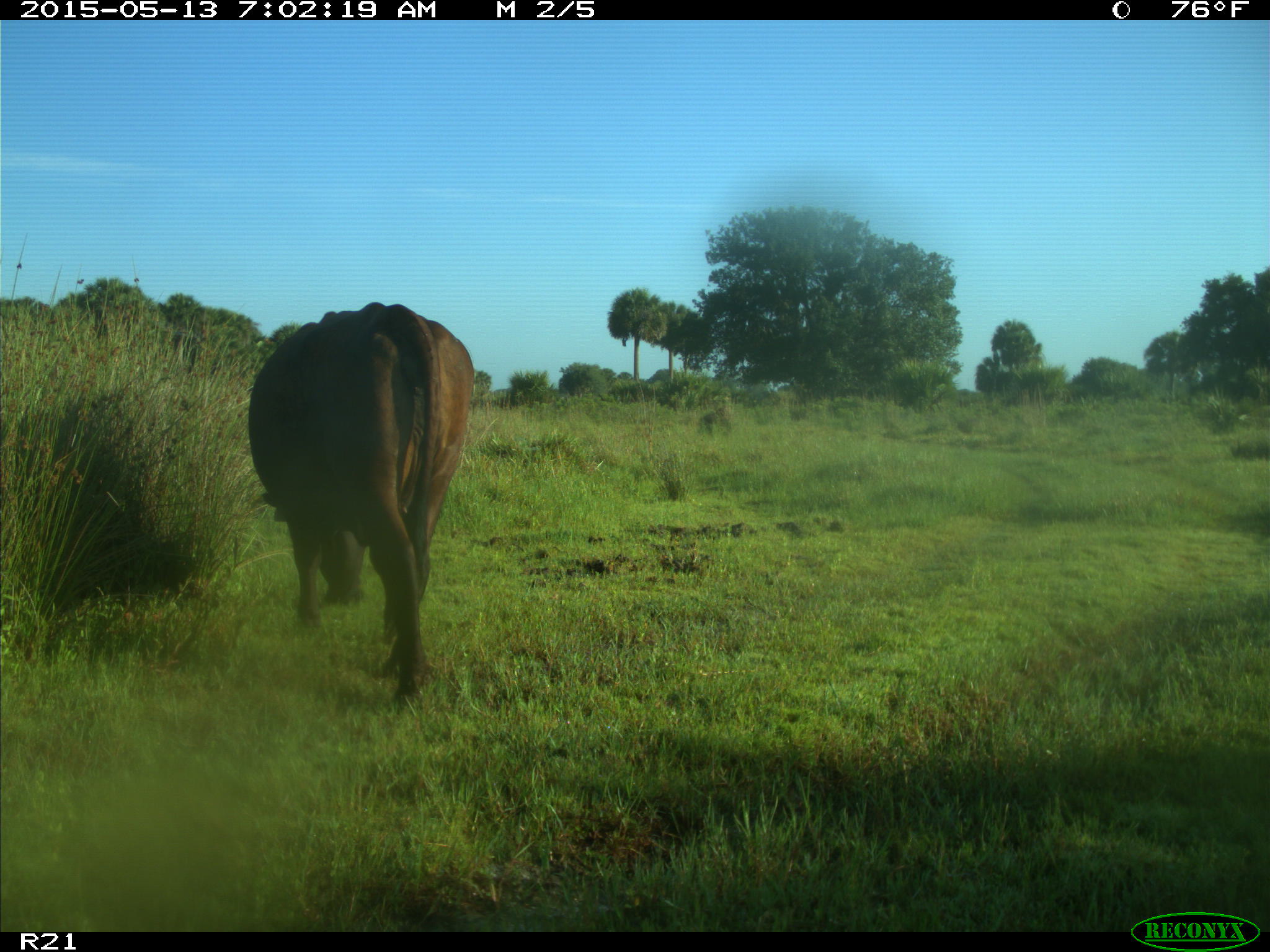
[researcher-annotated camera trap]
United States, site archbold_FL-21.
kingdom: Animalia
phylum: Chordata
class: Mammalia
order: Artiodactyla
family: Bovidae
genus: Bos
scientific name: Bos taurus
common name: domestic cow